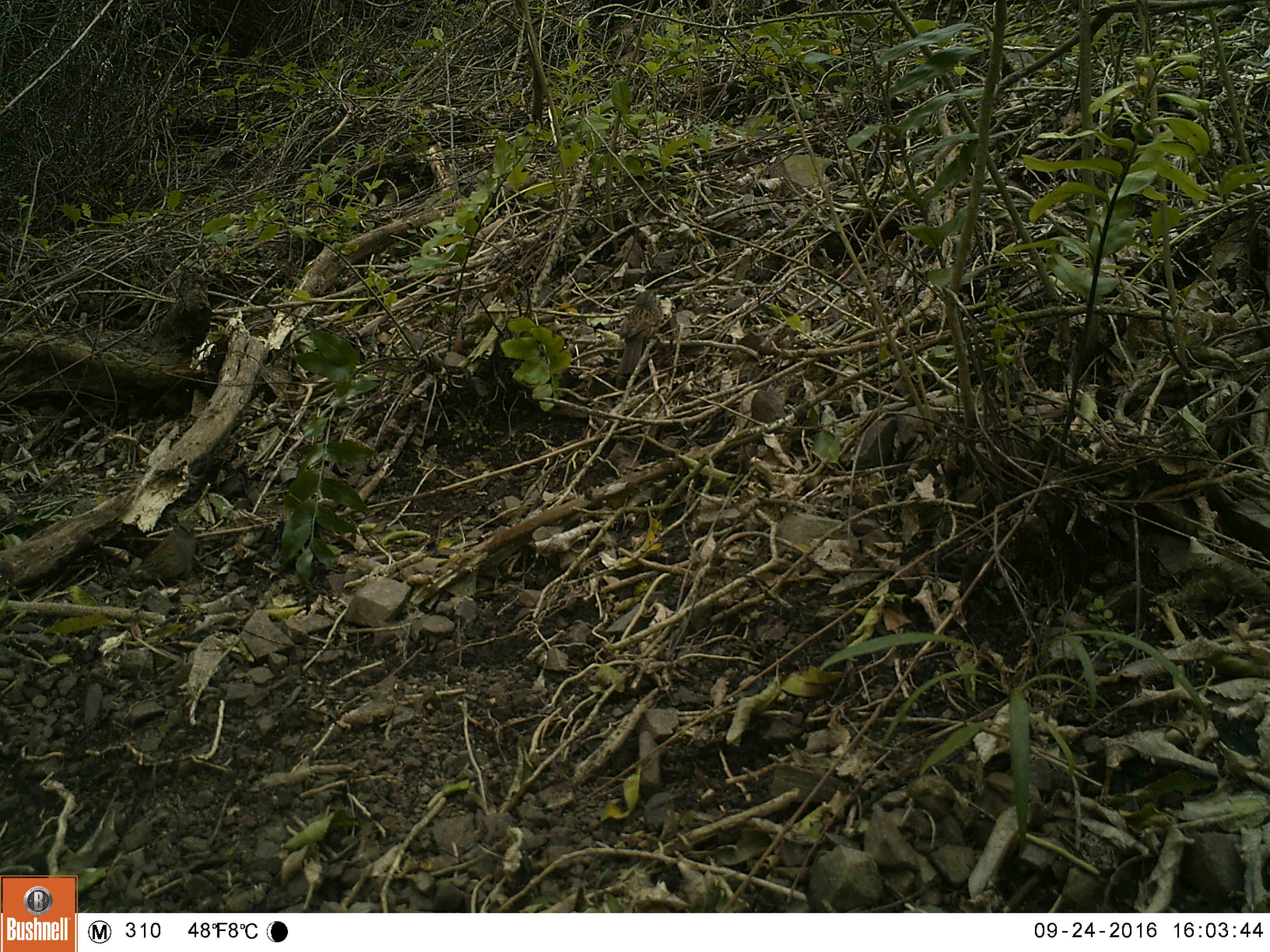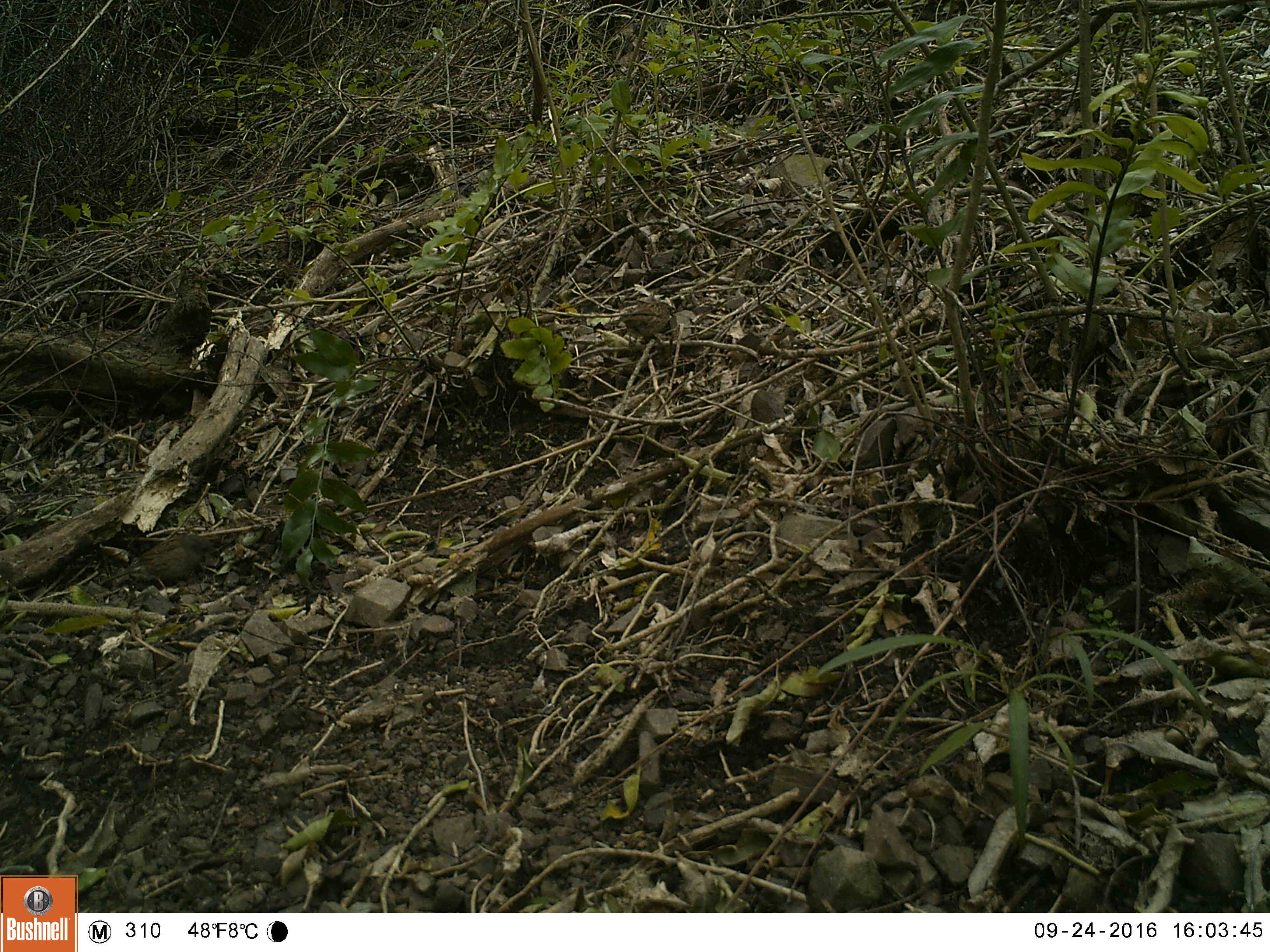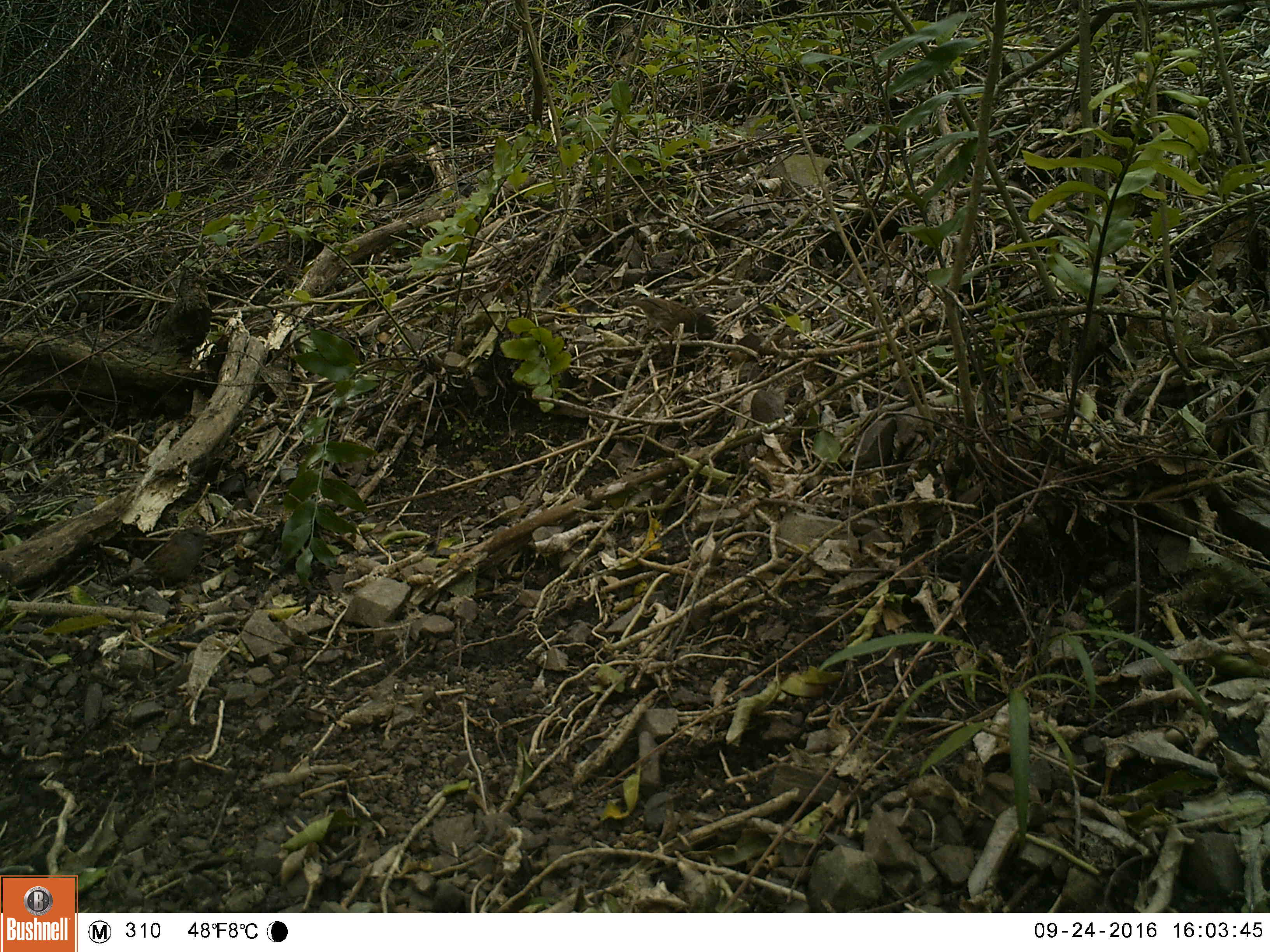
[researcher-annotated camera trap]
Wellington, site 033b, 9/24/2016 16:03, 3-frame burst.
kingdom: Animalia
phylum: Chordata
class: Aves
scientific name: Aves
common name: bird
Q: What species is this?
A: Bird (Aves).